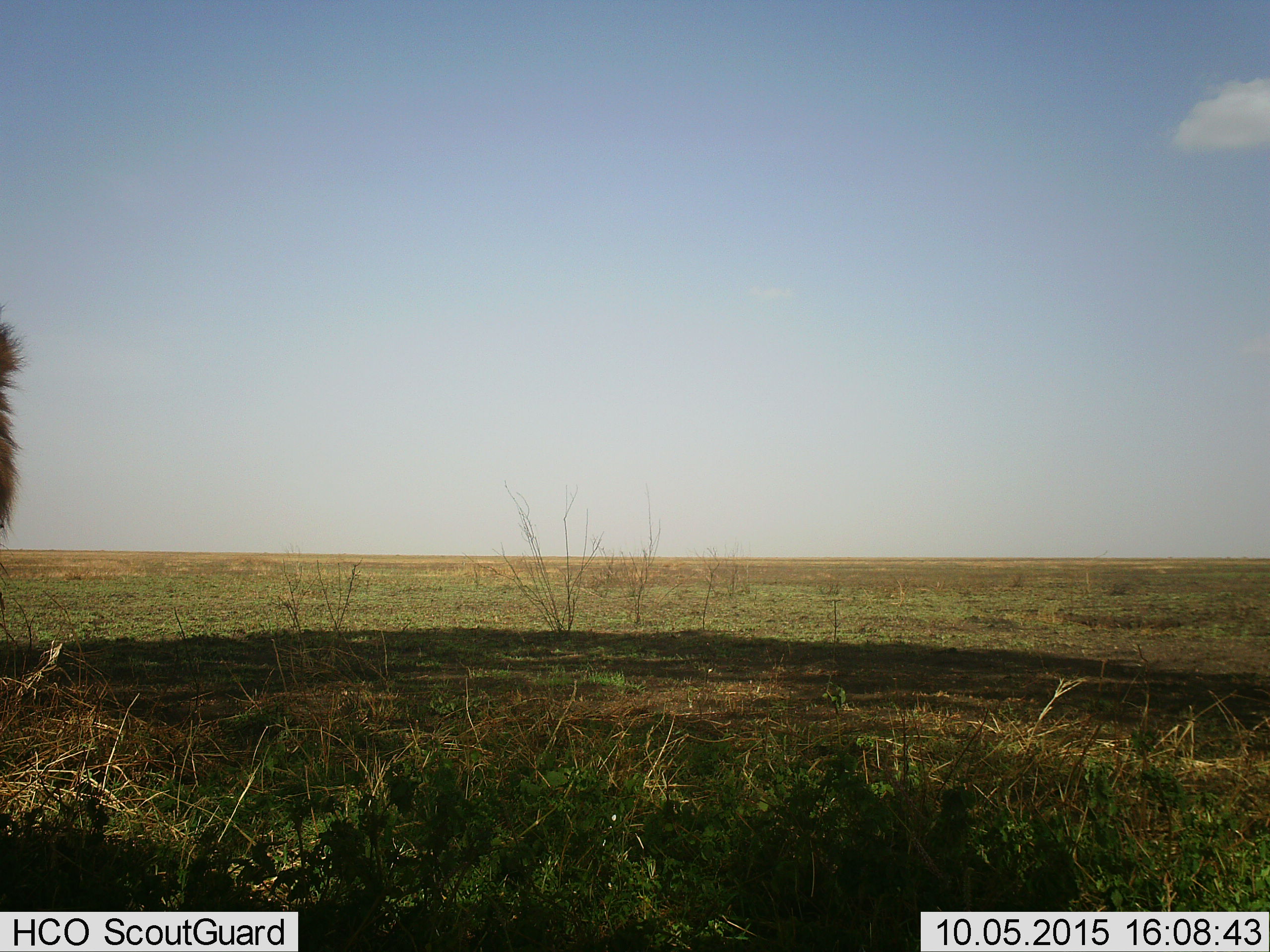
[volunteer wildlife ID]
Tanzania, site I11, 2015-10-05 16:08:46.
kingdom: Animalia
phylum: Chordata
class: Mammalia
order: Carnivora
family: Felidae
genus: Panthera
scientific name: Panthera leo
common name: lion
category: lionmale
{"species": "lionmale (lion) (Panthera leo)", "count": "1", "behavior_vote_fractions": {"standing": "100%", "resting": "0%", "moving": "0%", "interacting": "0%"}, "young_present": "0%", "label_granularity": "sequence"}